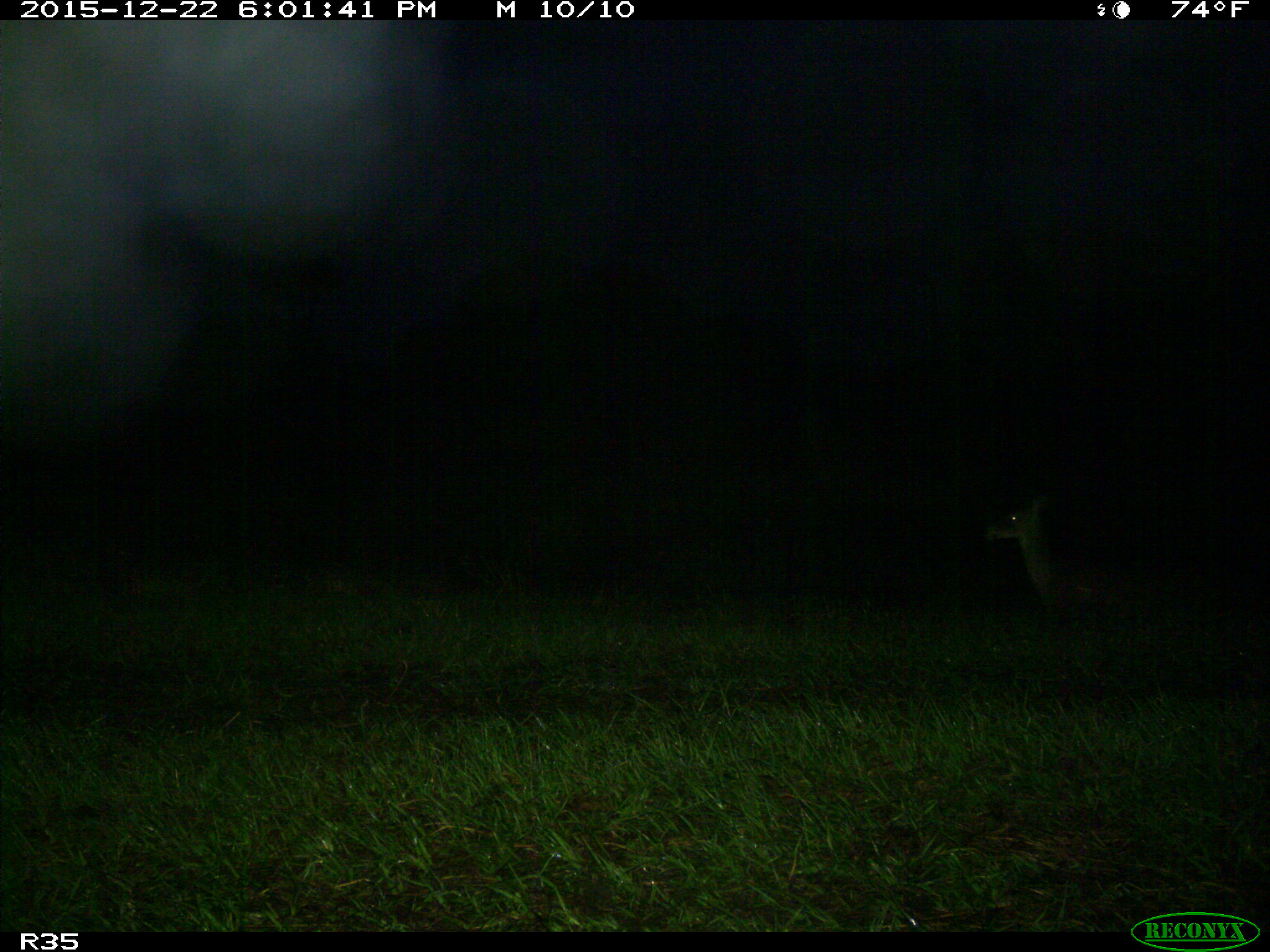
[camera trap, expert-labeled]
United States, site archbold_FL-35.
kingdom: Animalia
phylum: Chordata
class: Mammalia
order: Artiodactyla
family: Cervidae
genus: Odocoileus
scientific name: Odocoileus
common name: deer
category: unidentified deer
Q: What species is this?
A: Unidentified deer (deer) (Odocoileus).